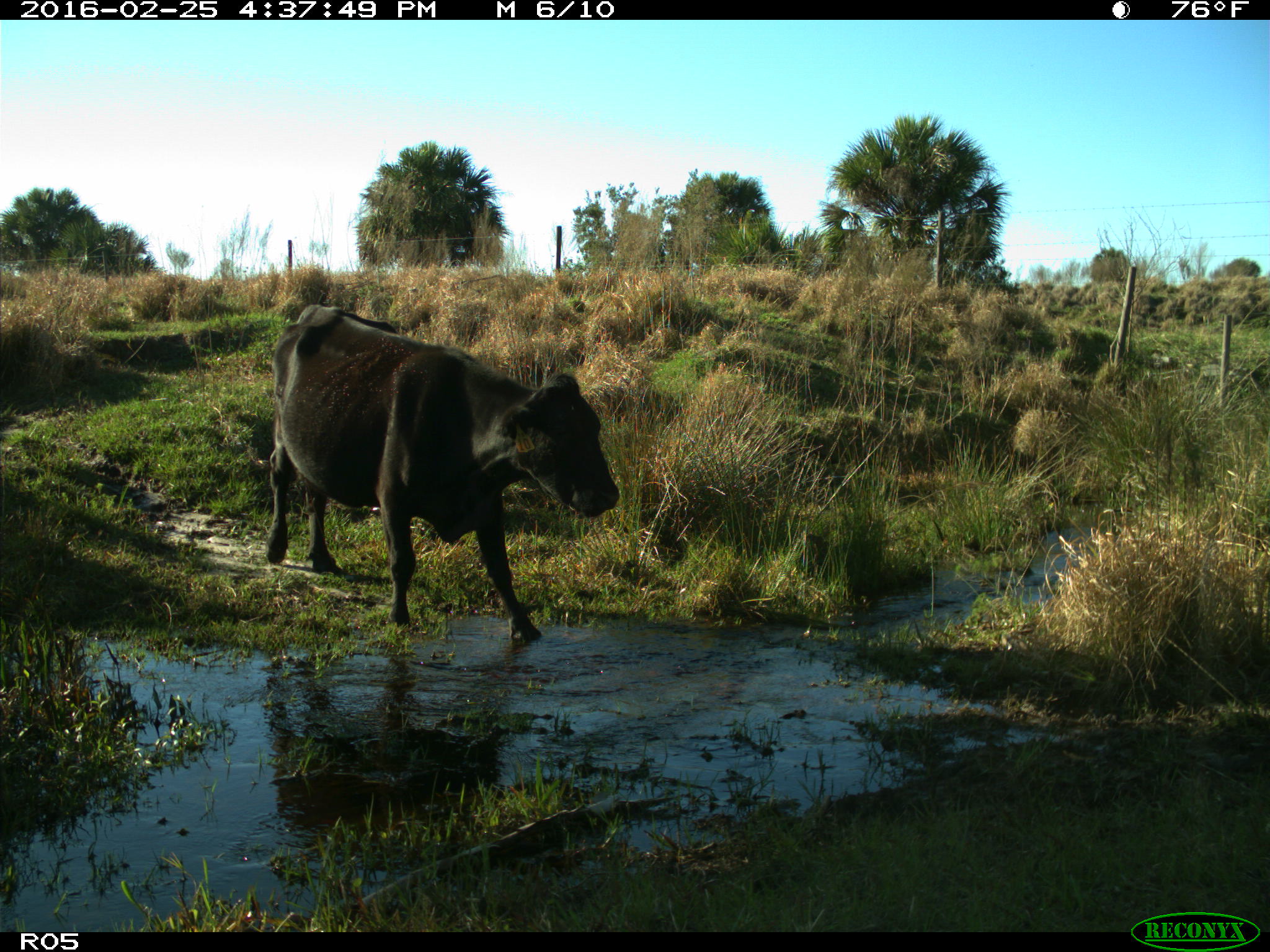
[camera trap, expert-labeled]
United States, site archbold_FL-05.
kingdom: Animalia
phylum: Chordata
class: Mammalia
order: Artiodactyla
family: Bovidae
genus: Bos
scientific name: Bos taurus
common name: domestic cow